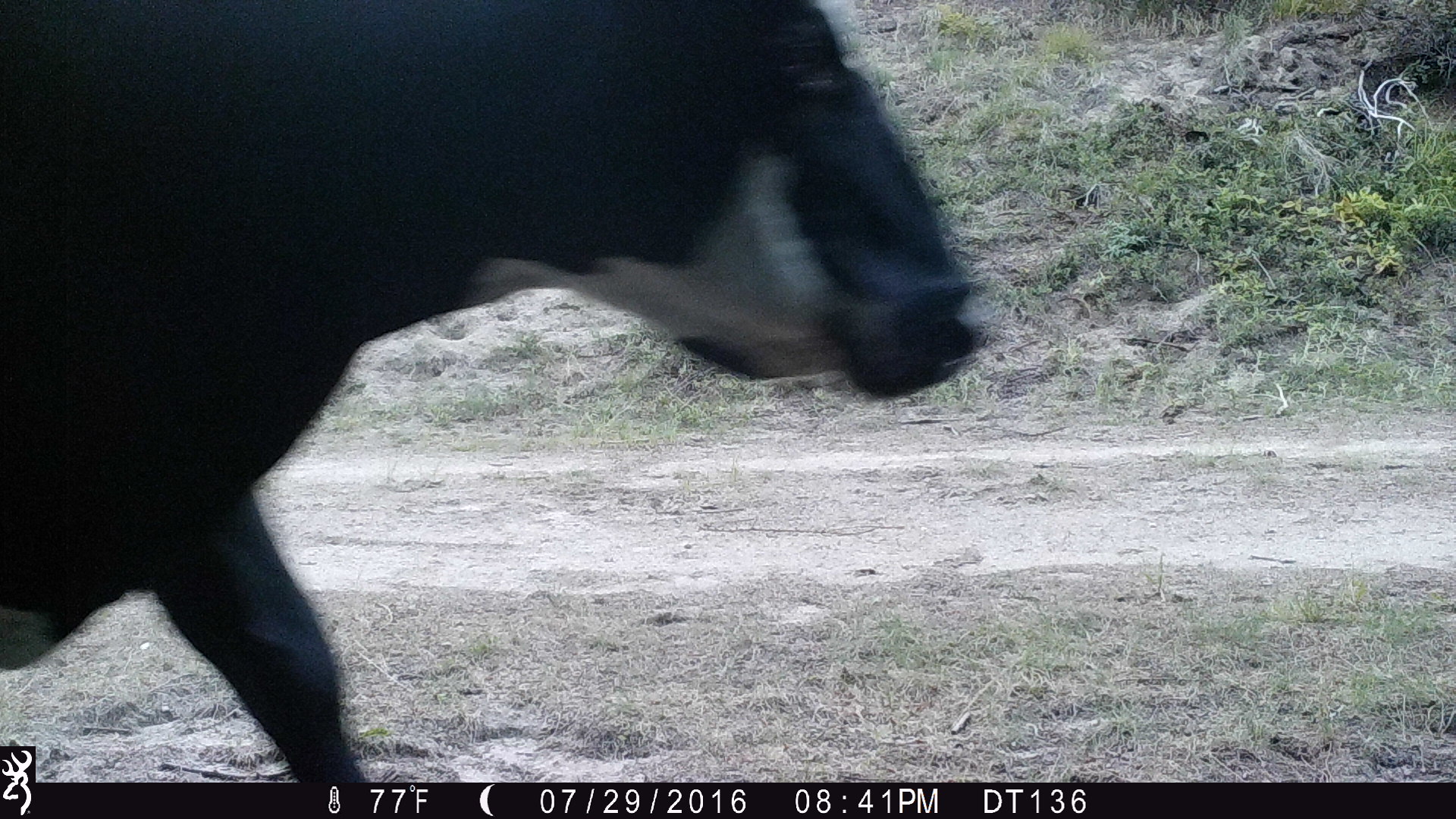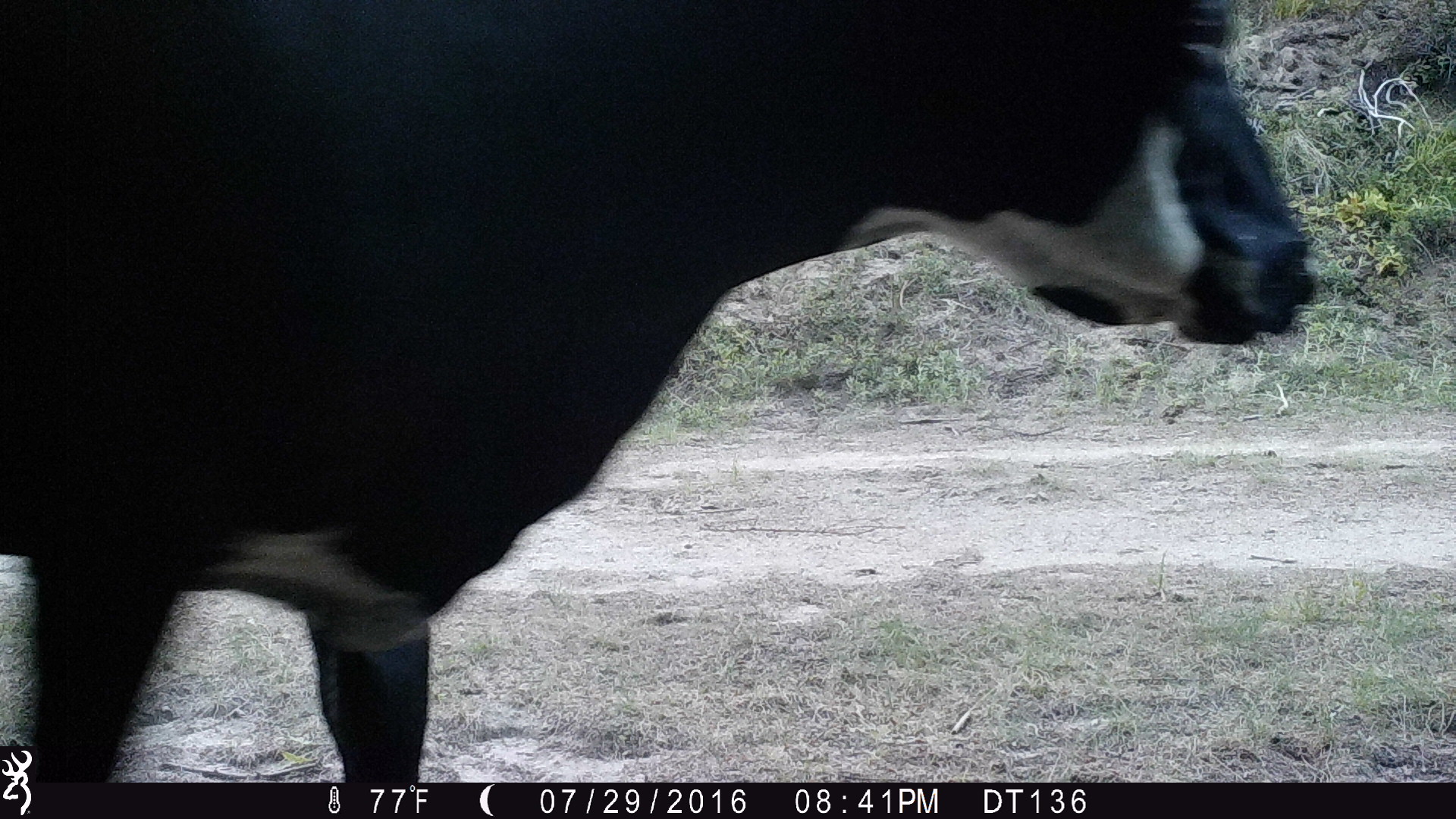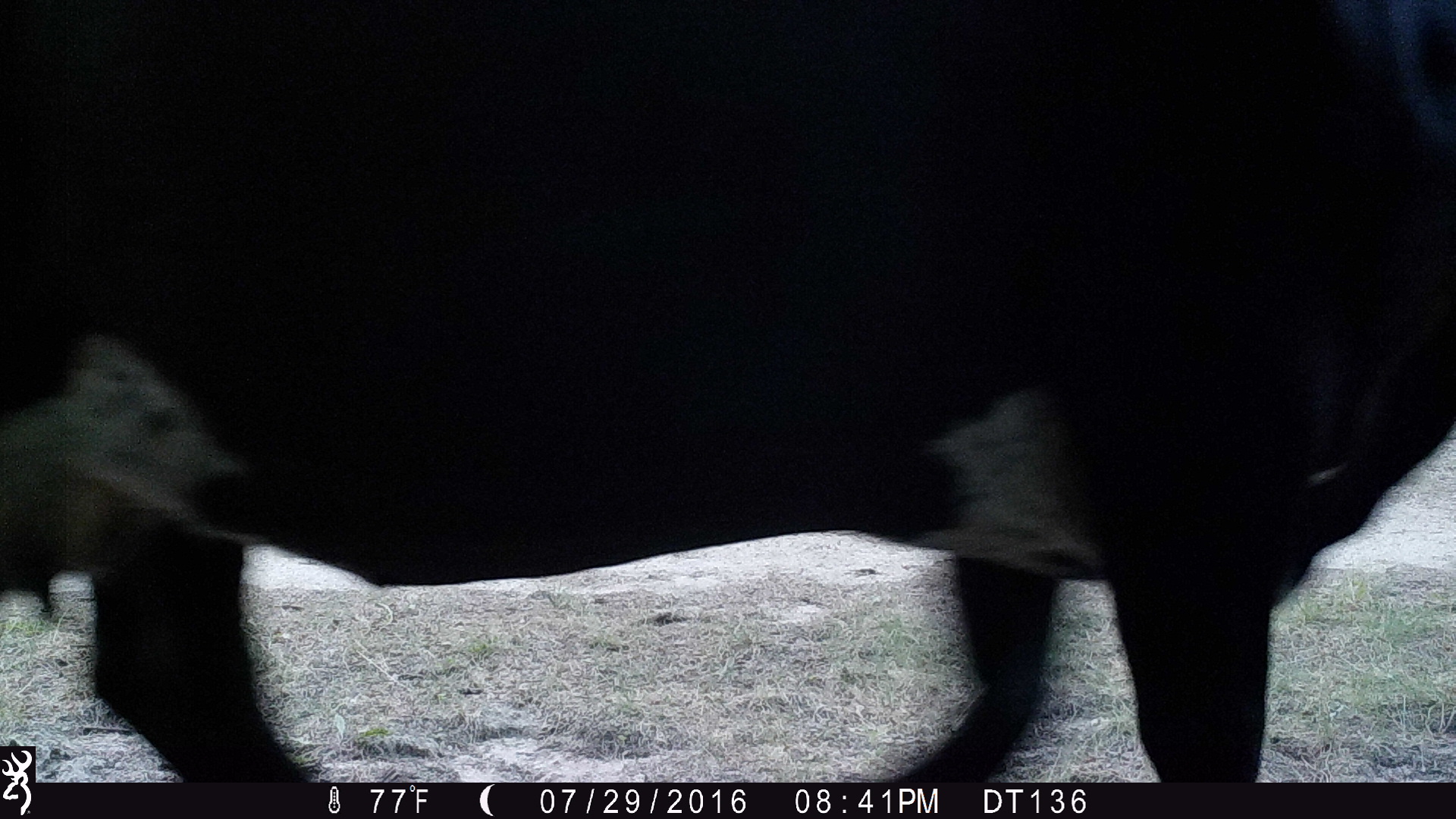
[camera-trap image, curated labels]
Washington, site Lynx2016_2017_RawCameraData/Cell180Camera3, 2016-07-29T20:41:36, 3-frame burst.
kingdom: Animalia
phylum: Chordata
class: Mammalia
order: Artiodactyla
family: Bovidae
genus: Bos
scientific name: Bos taurus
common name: domestic cattle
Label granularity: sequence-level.